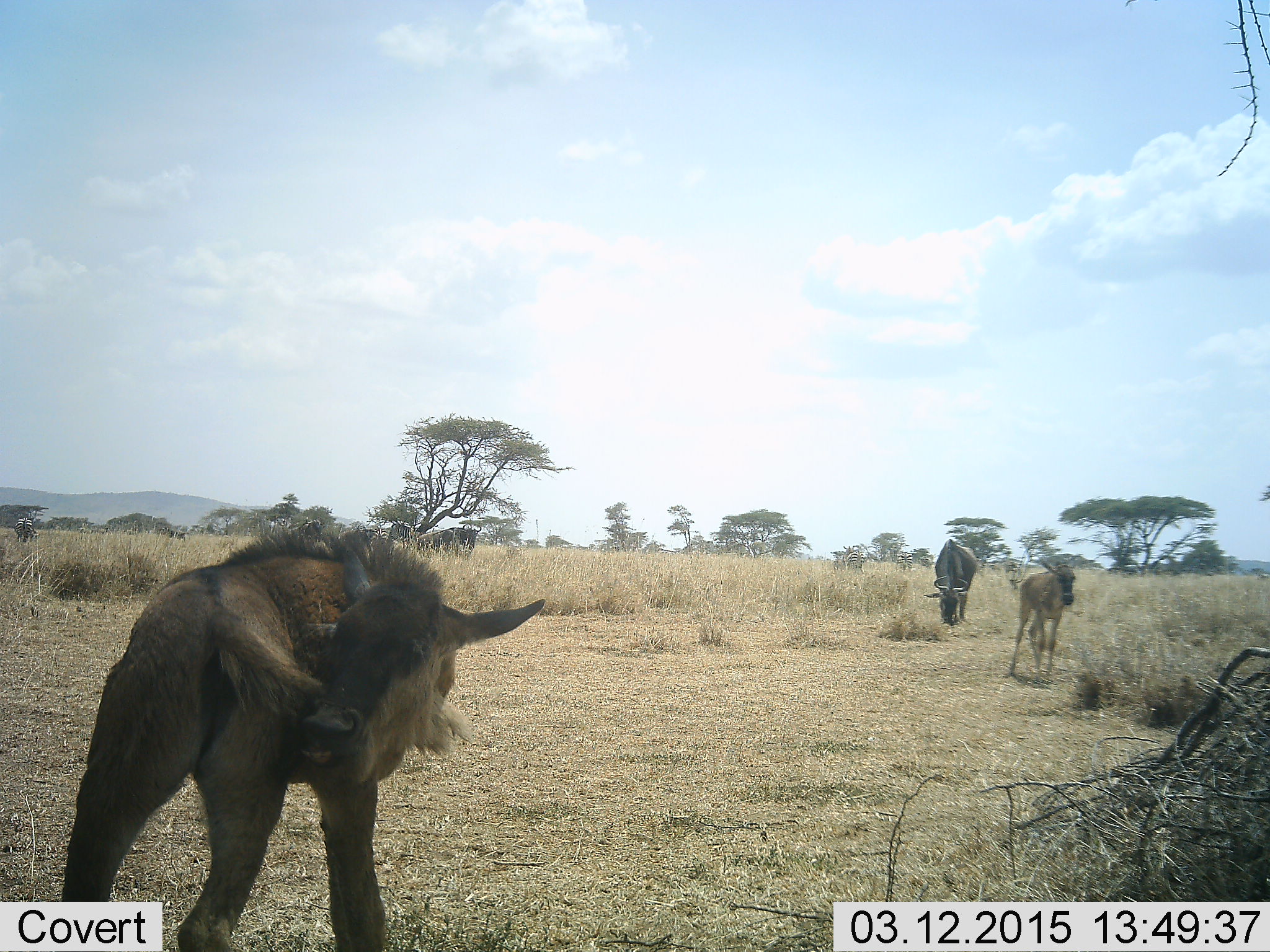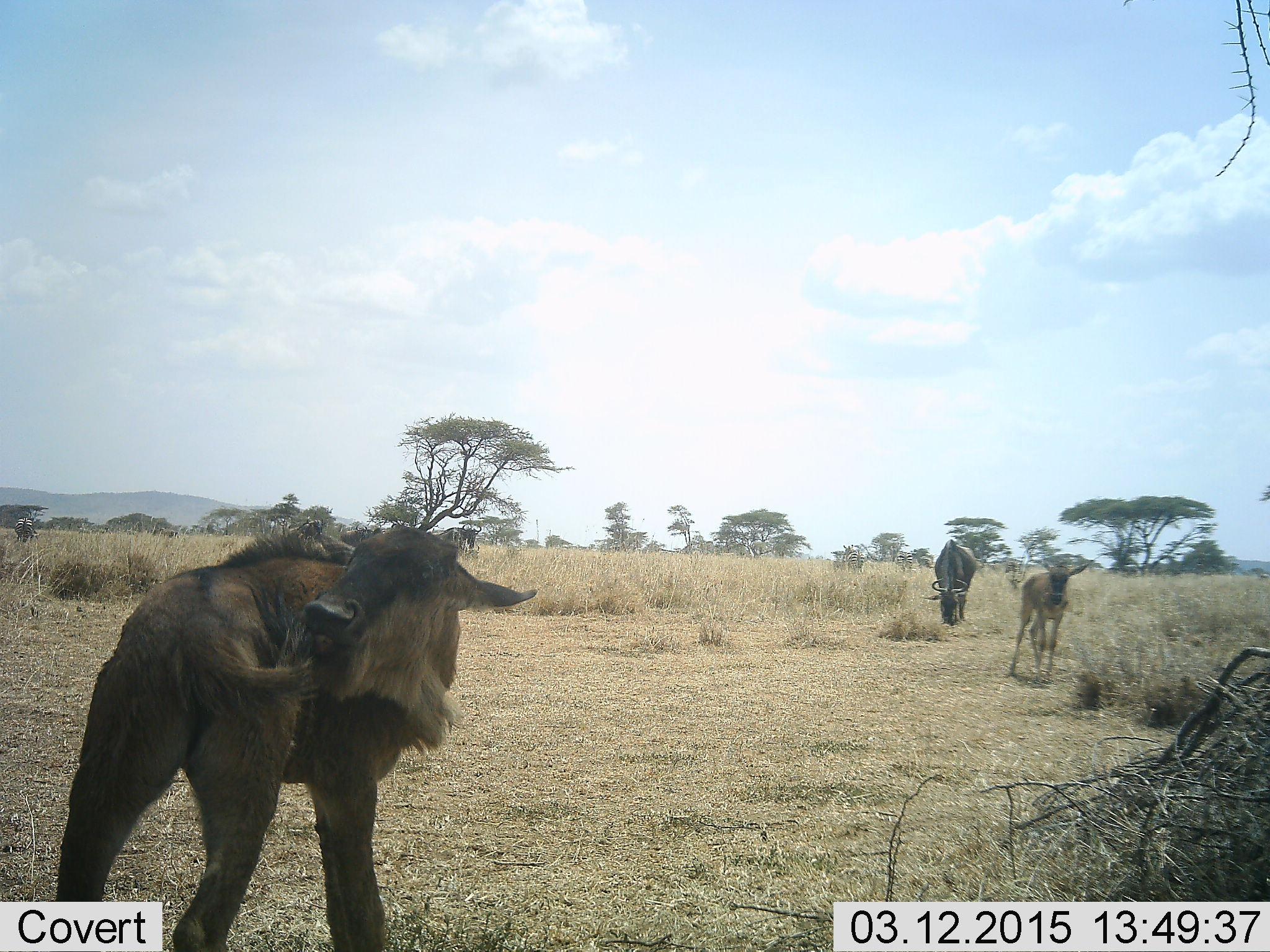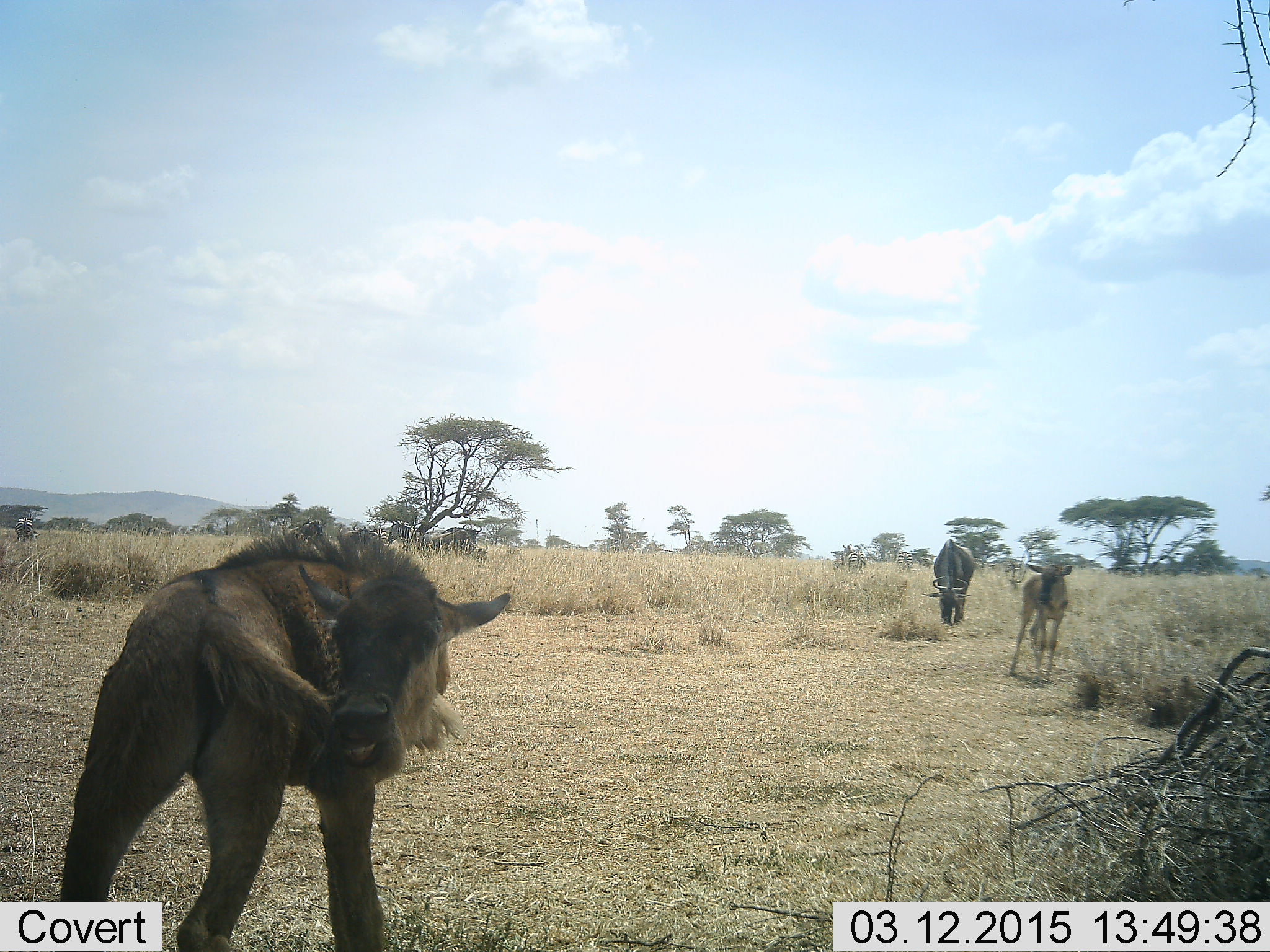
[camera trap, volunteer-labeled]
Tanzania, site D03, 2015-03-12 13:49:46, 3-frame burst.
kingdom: Animalia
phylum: Chordata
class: Mammalia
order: Artiodactyla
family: Bovidae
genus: Connochaetes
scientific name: Connochaetes taurinus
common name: blue wildebeest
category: wildebeest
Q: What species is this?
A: Wildebeest (blue wildebeest) (Connochaetes taurinus).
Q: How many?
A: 3.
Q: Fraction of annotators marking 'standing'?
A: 80%.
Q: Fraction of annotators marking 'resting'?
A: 0%.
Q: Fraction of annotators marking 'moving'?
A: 10%.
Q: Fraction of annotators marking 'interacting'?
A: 0%.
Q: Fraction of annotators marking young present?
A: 100%.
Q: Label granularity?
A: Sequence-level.